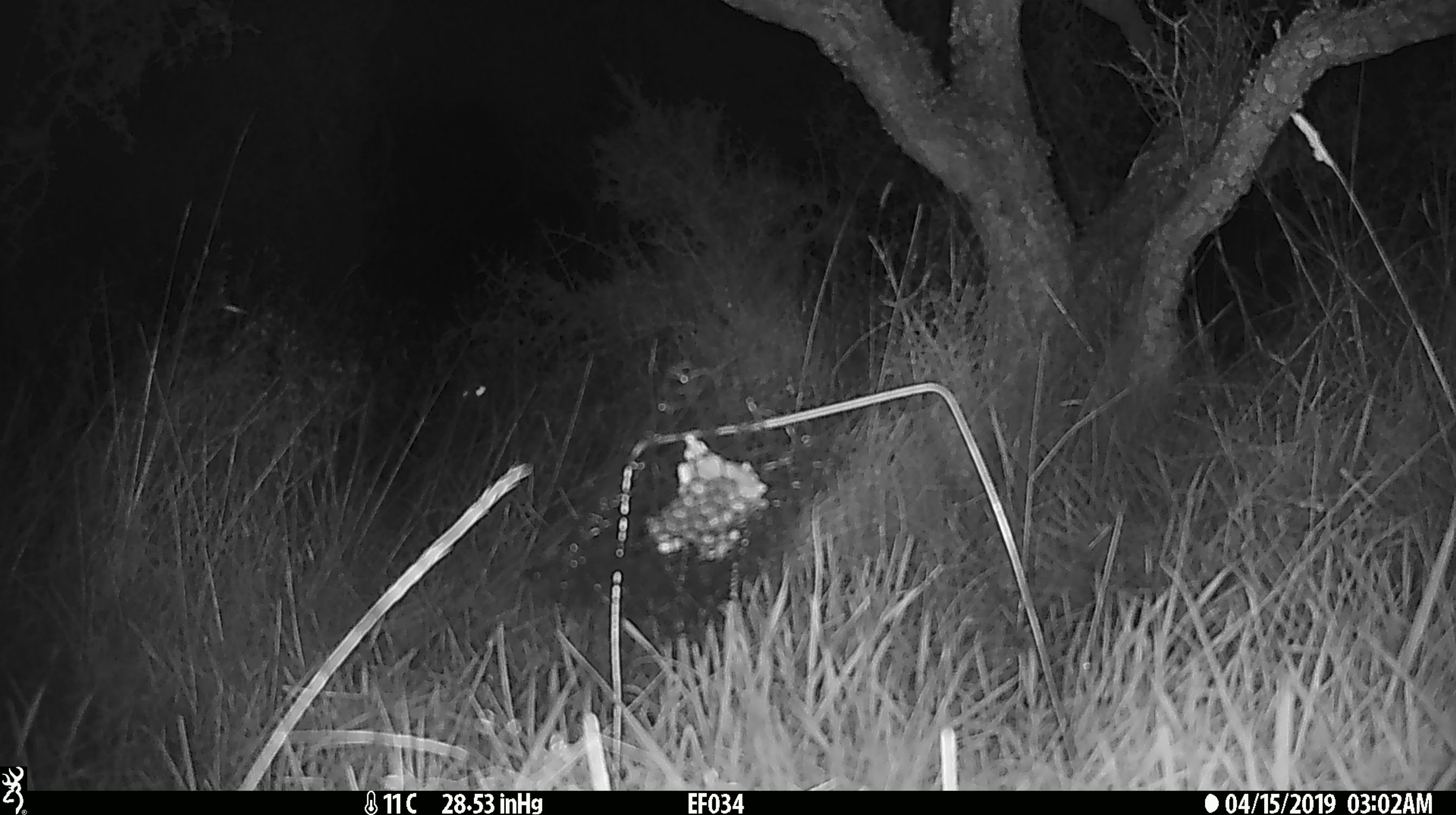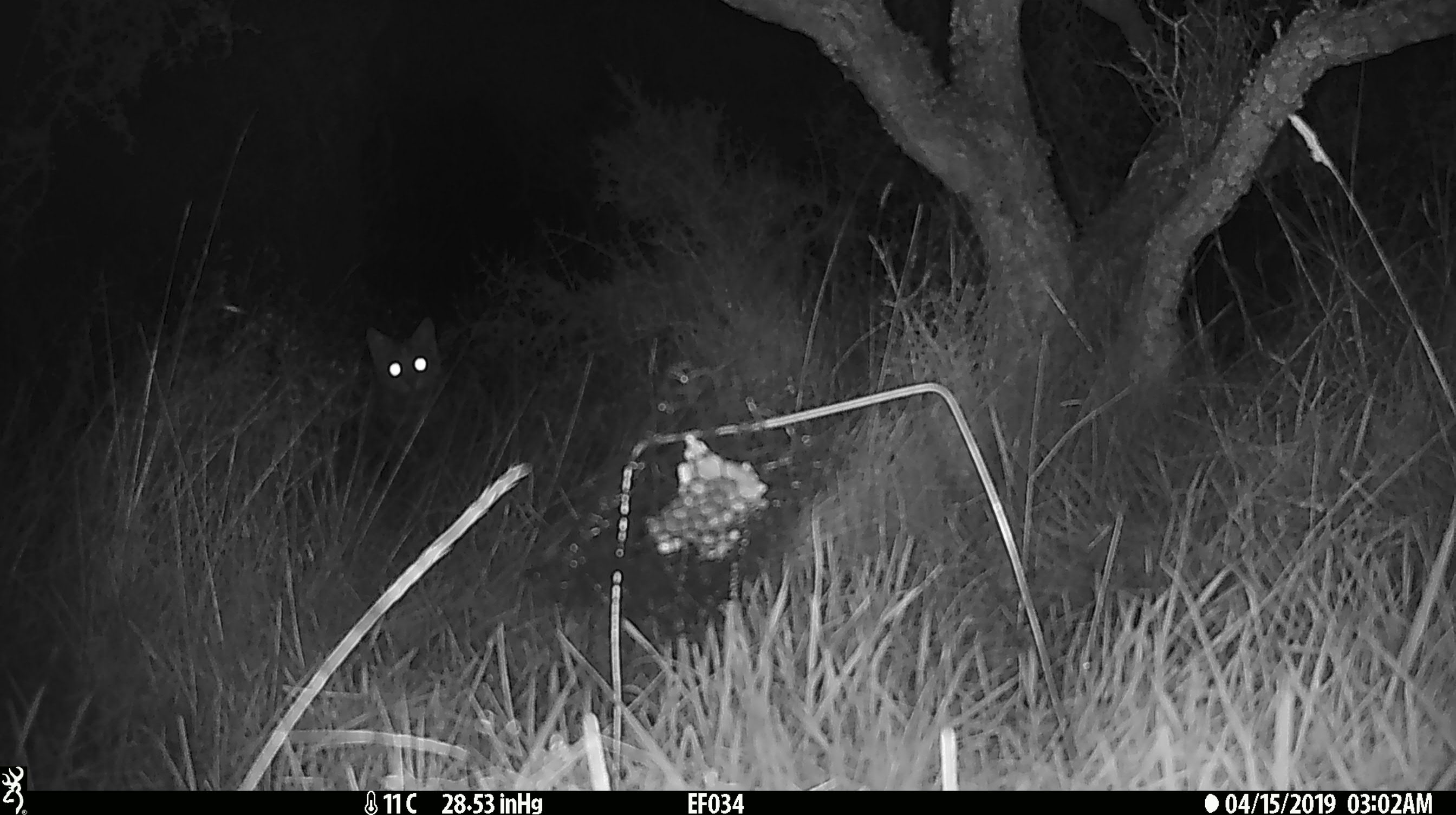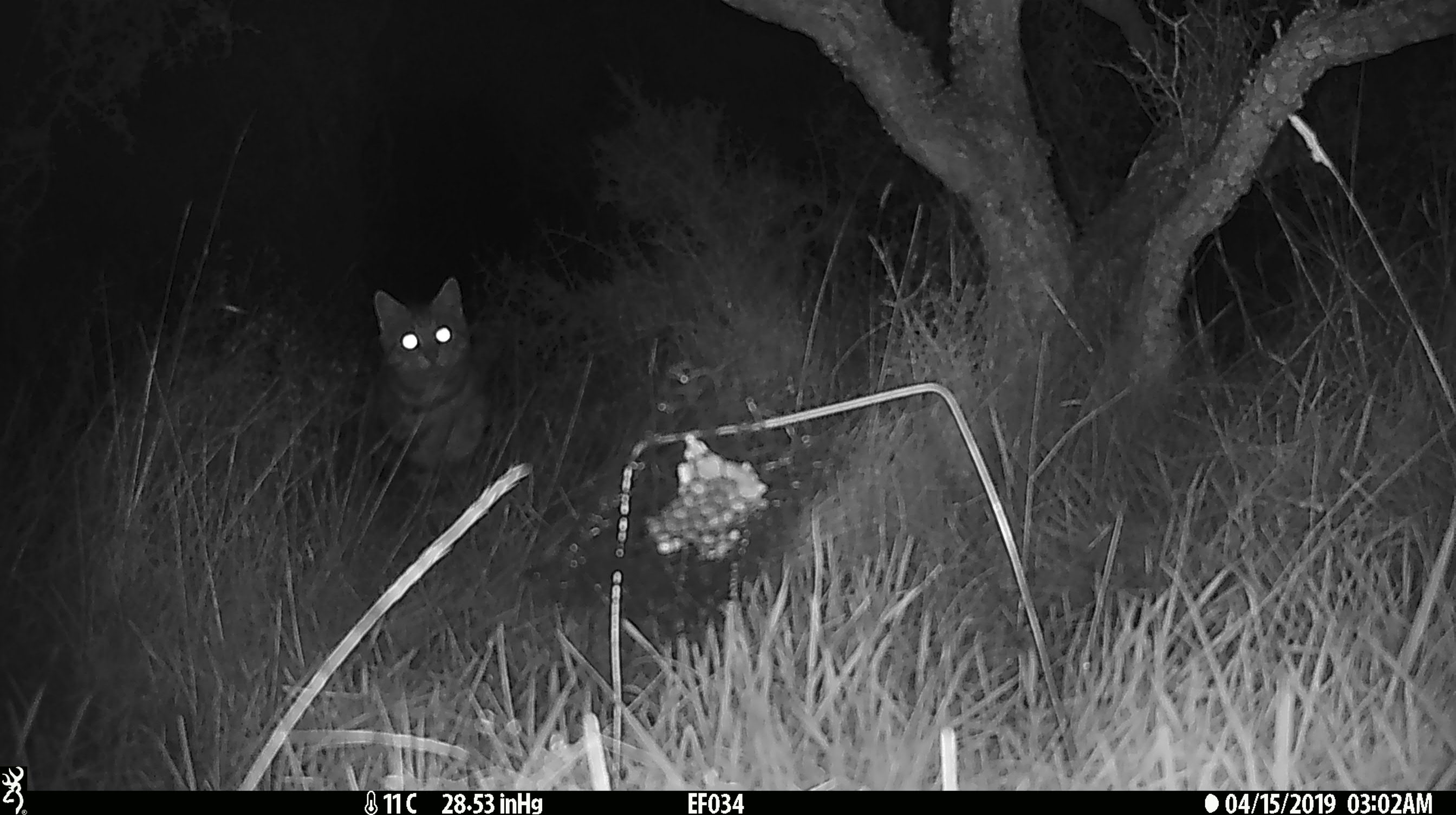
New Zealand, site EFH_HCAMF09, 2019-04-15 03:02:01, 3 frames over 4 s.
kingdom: Animalia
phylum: Chordata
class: Mammalia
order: Carnivora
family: Felidae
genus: Felis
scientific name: Felis catus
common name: domestic cat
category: cat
Cat (domestic cat) (Felis catus).